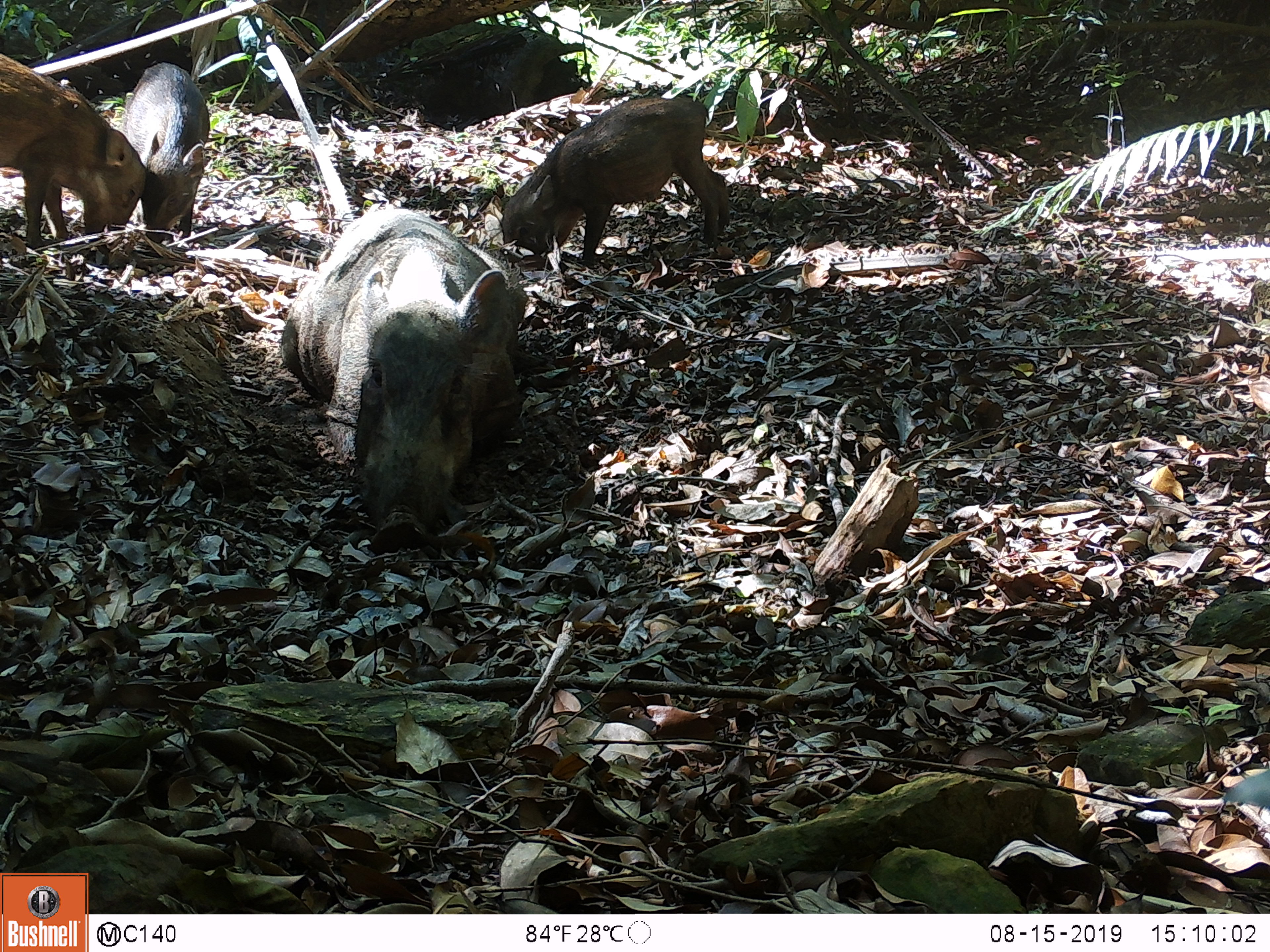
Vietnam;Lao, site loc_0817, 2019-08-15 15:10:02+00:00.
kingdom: Animalia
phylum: Chordata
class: Mammalia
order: Artiodactyla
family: Suidae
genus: Sus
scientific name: Sus scrofa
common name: eurasian wild pig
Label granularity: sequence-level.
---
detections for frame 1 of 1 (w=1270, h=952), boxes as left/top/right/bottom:
eurasian wild pig: 279/208/530/556; 500/94/730/262; 0/52/146/249; 121/62/210/243